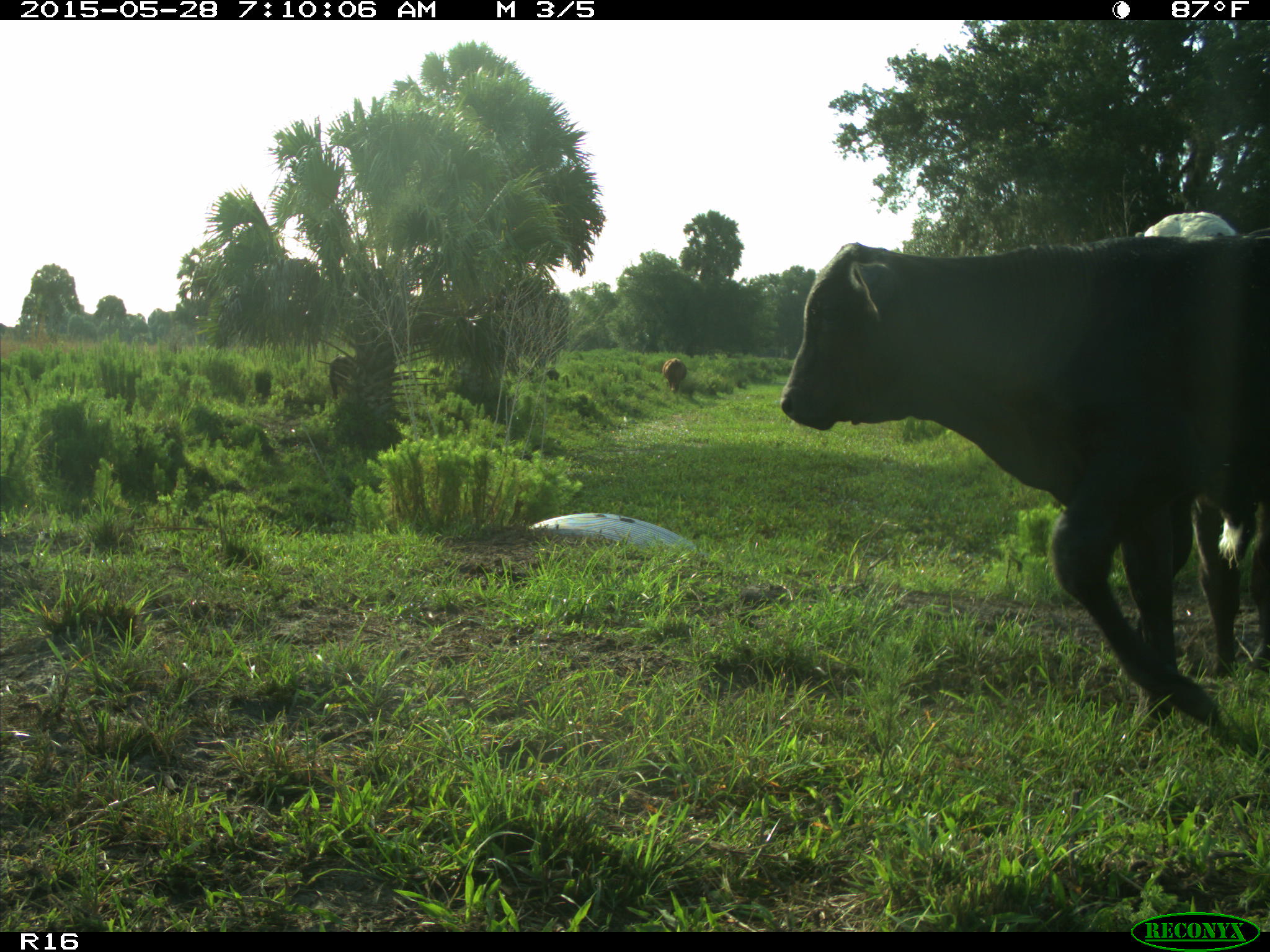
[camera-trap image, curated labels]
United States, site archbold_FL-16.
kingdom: Animalia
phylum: Chordata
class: Mammalia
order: Artiodactyla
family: Bovidae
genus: Bos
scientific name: Bos taurus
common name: domestic cow